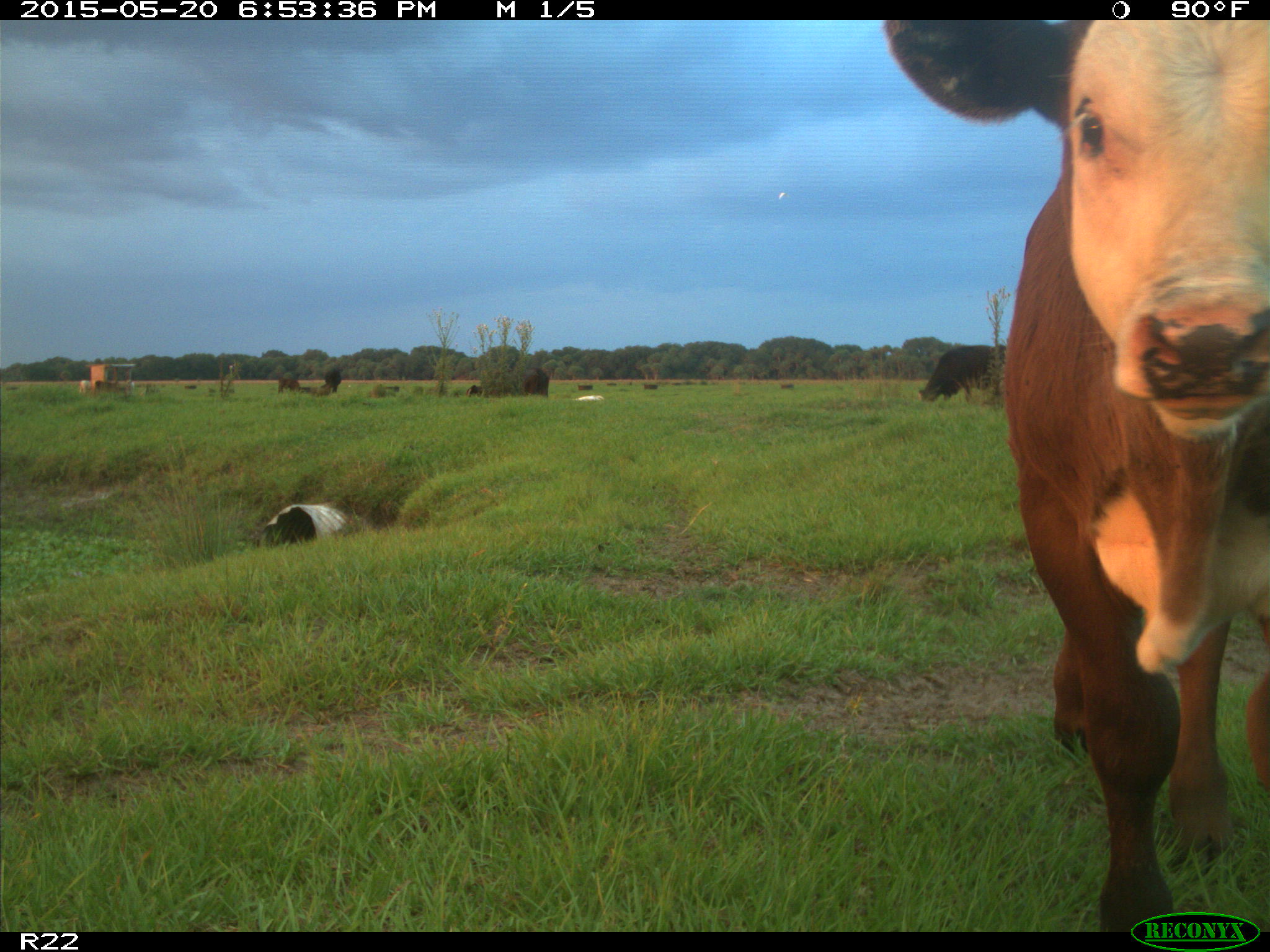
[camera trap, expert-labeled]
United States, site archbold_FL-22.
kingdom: Animalia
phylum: Chordata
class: Mammalia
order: Artiodactyla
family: Bovidae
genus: Bos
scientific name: Bos taurus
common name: domestic cow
Bos taurus (domestic cow).